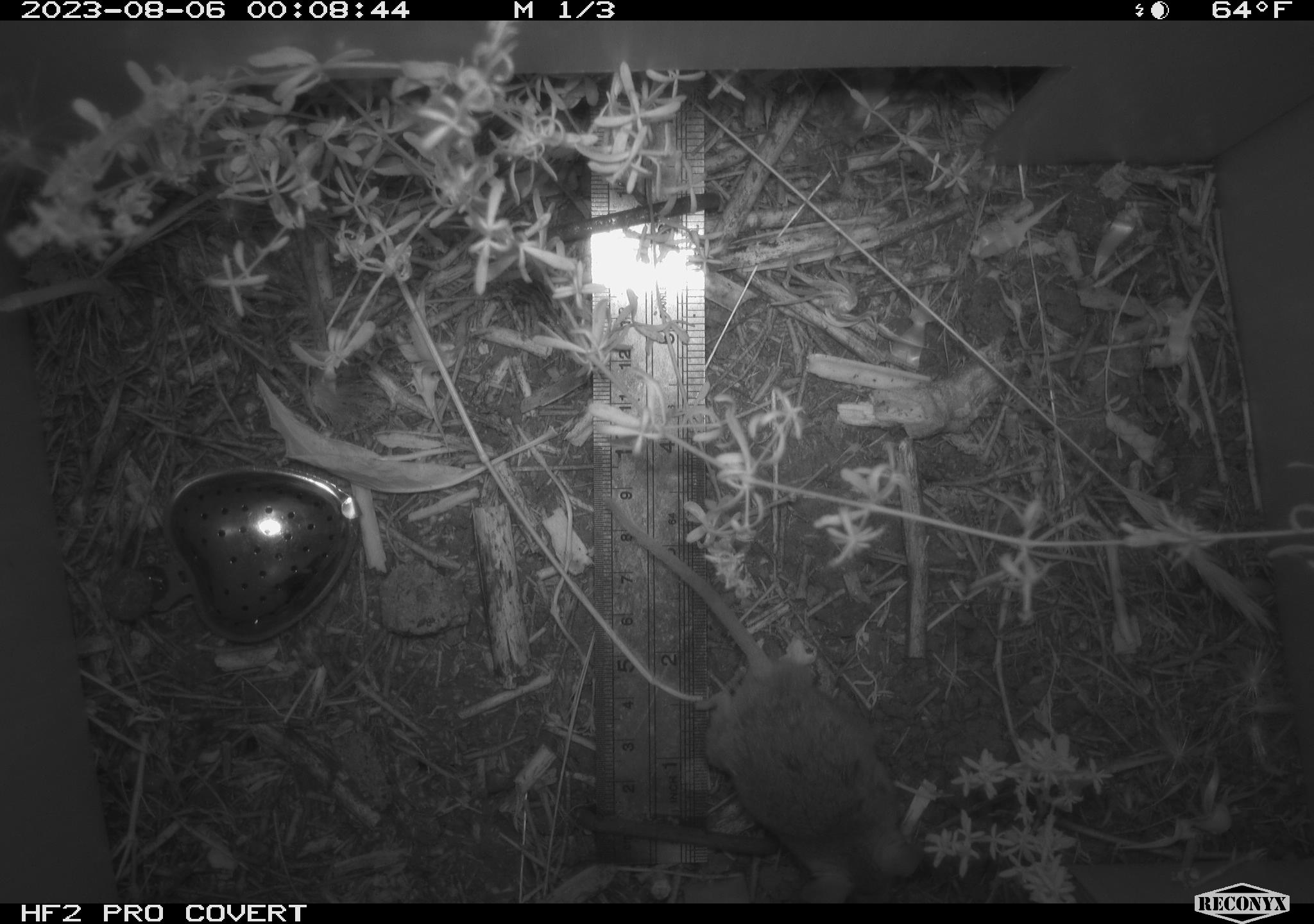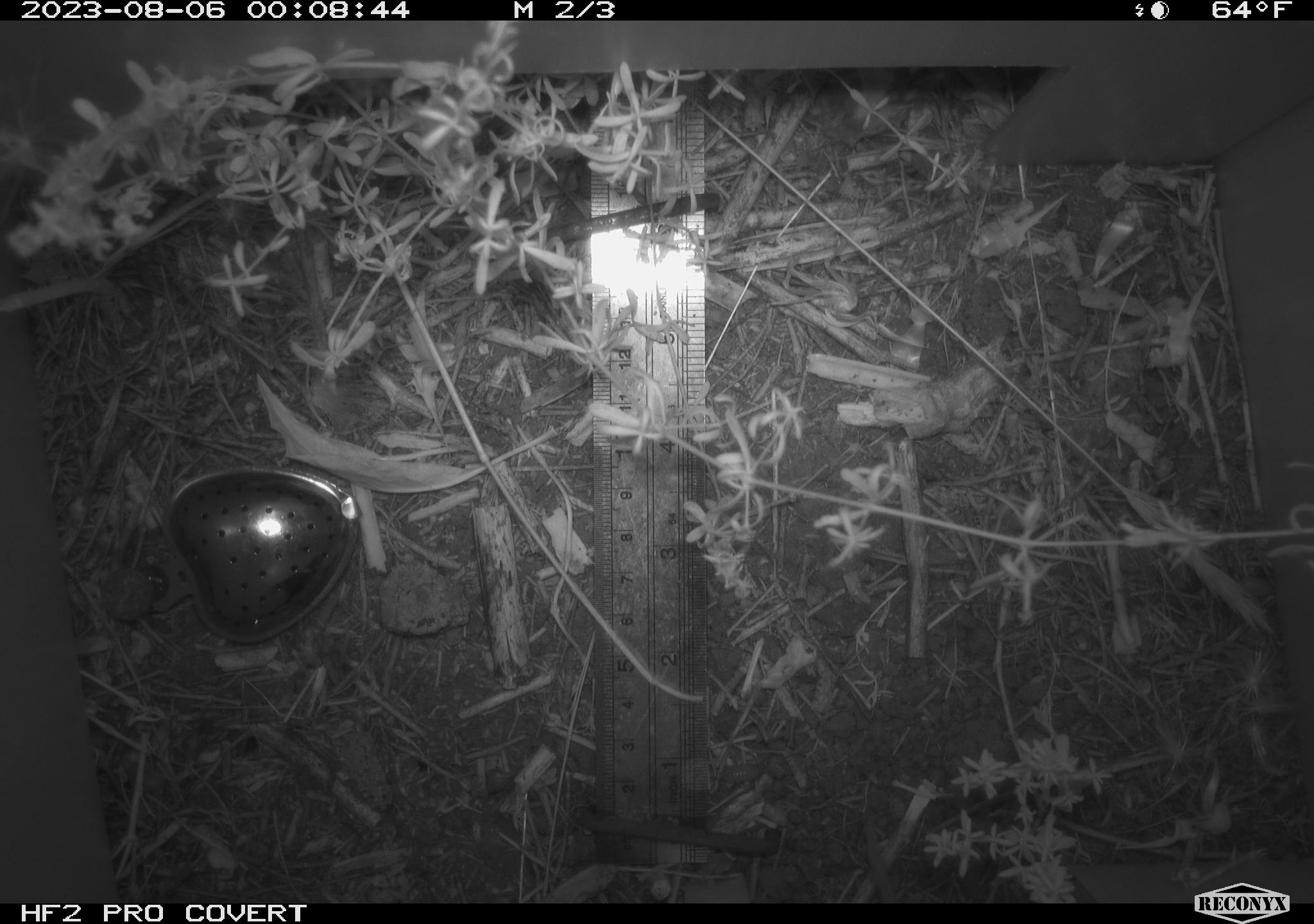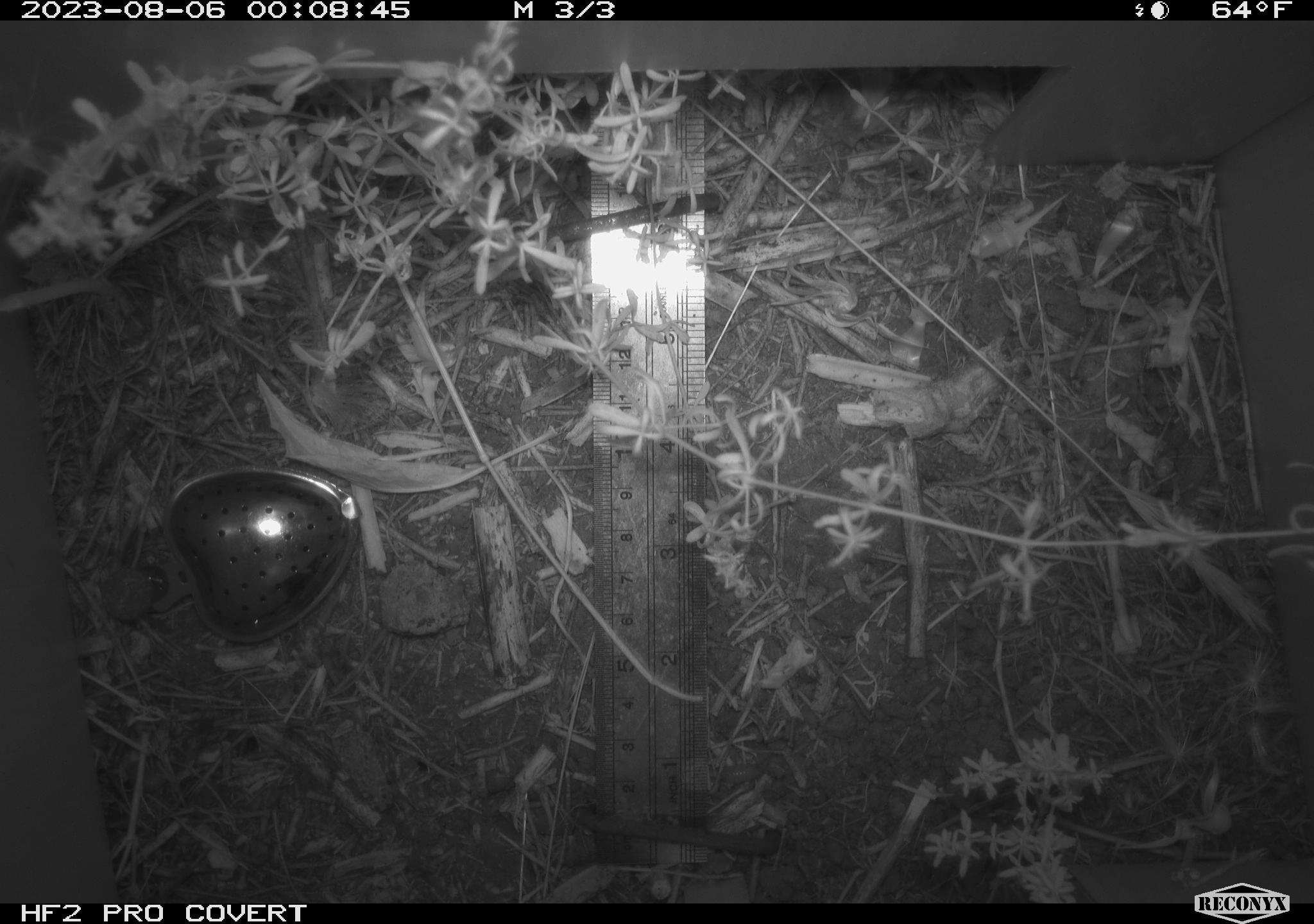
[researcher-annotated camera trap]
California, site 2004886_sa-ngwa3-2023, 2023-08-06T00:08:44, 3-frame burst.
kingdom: Animalia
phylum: Chordata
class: Mammalia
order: Rodentia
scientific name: Rodentia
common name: mouse species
Mouse species (Rodentia).